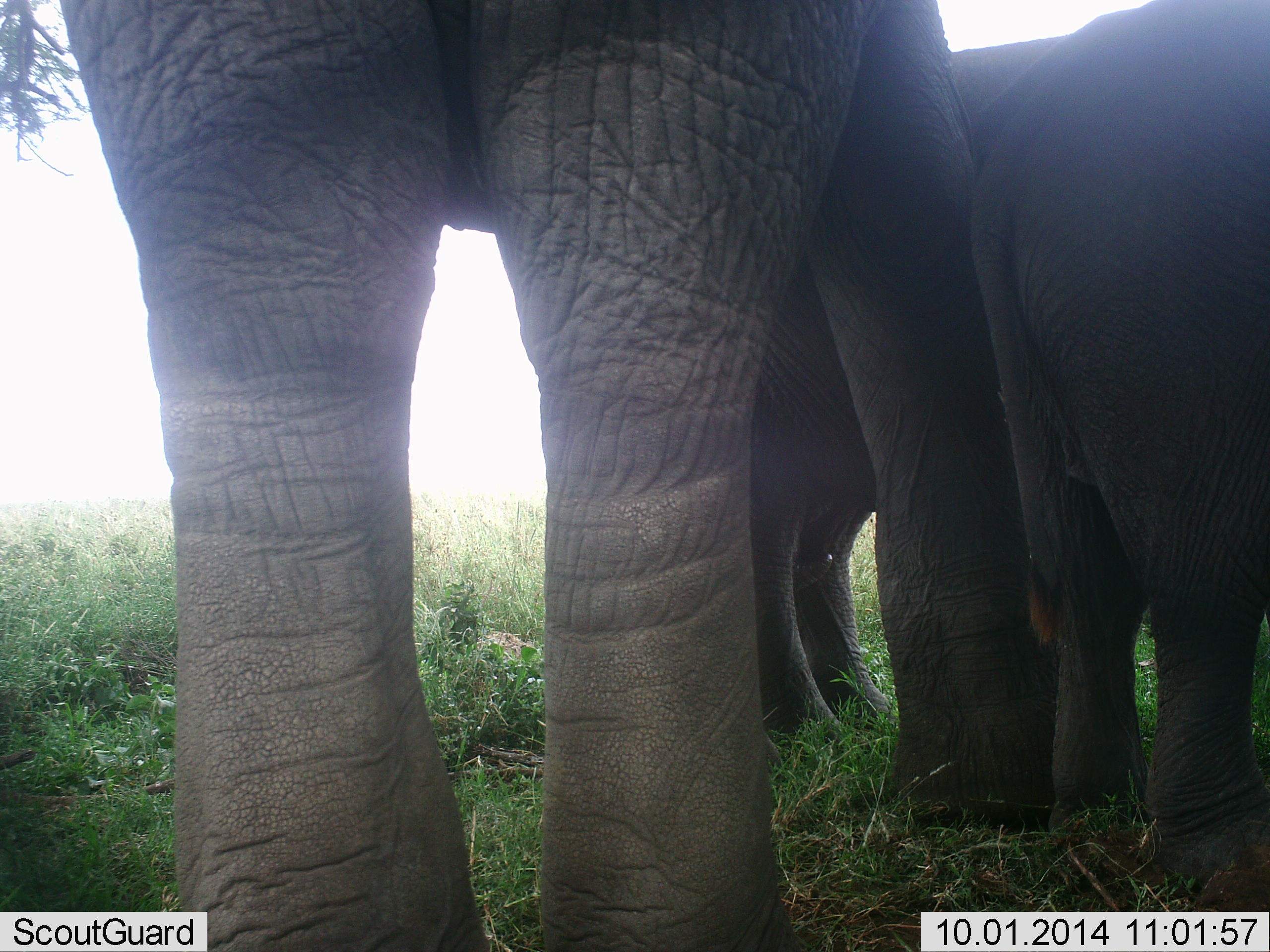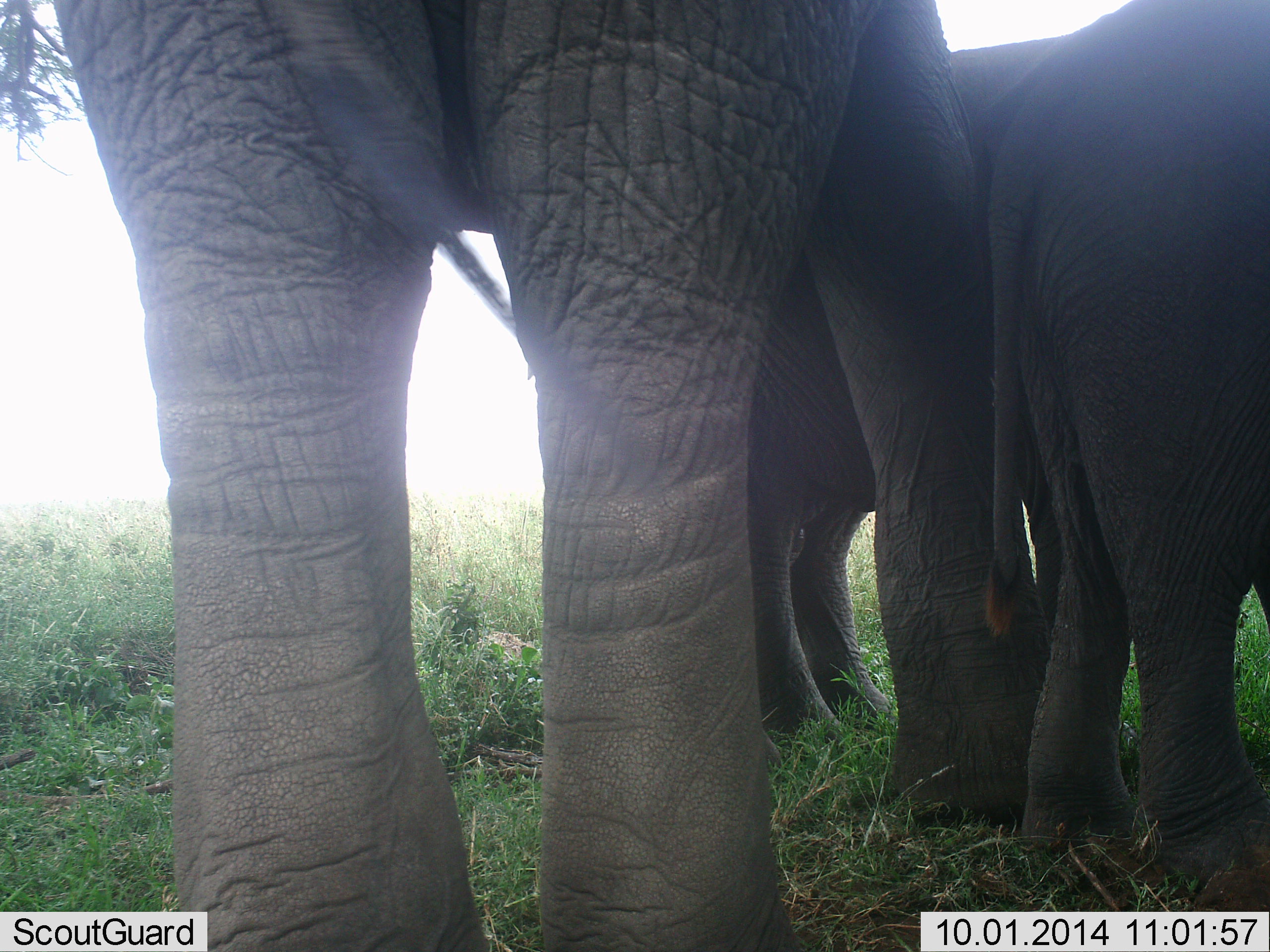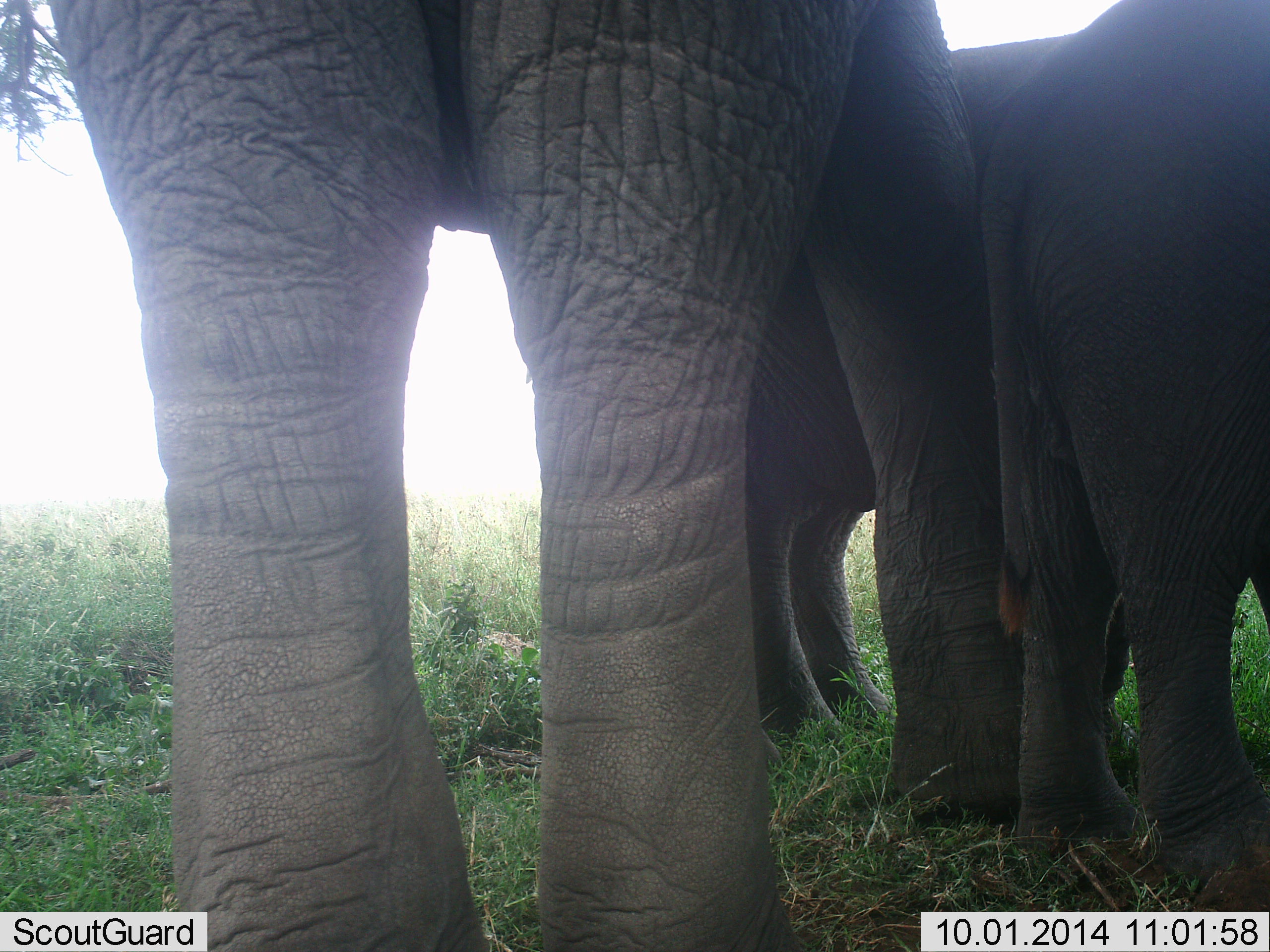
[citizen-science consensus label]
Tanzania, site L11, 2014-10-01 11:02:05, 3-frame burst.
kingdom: Animalia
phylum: Chordata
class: Mammalia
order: Proboscidea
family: Elephantidae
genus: Loxodonta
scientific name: Loxodonta africana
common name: african bush elephant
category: elephant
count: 3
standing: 100%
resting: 0%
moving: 0%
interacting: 10%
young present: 20%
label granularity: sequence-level